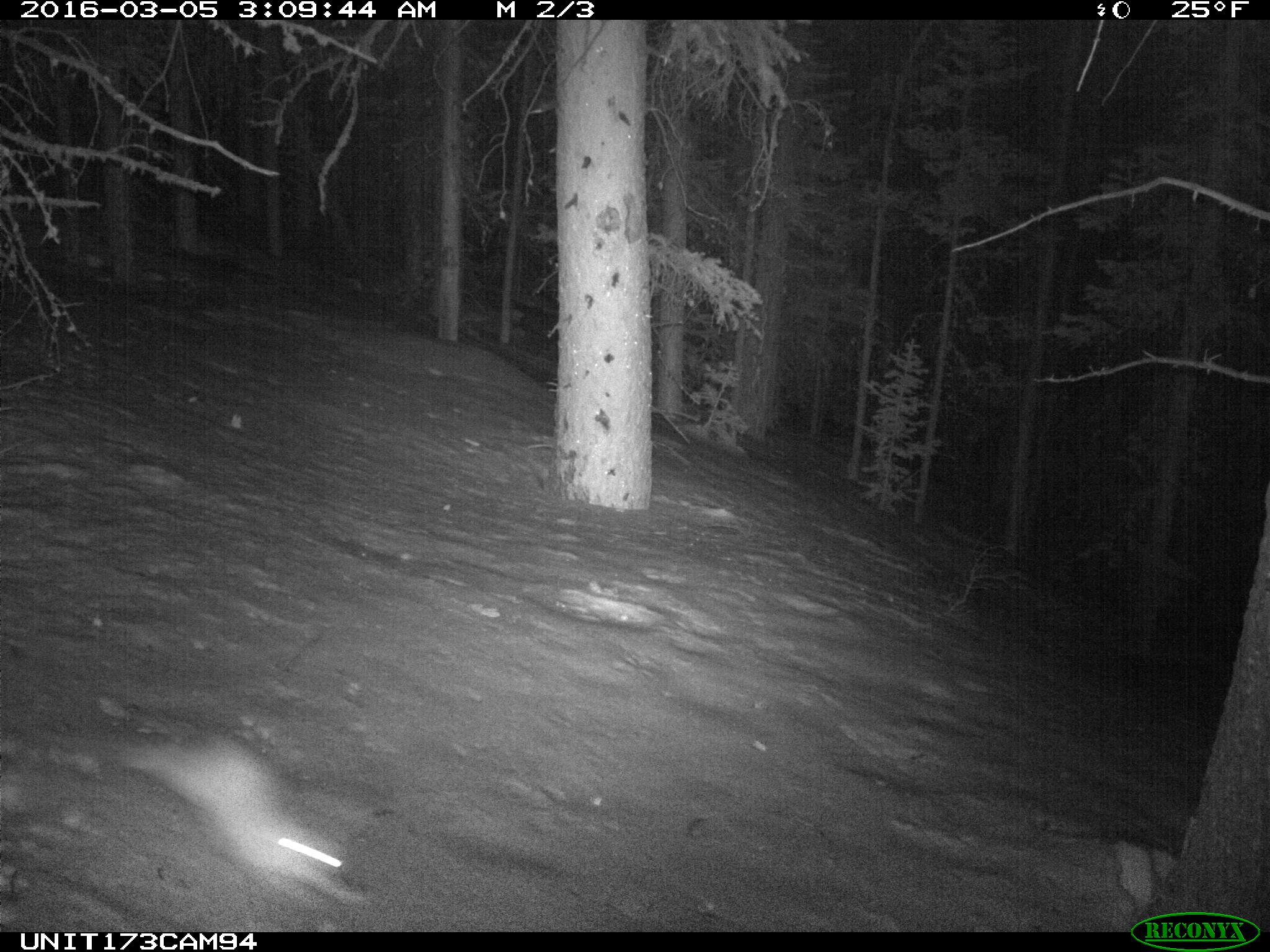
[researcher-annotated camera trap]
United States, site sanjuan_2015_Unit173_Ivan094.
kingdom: Animalia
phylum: Chordata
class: Mammalia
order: Lagomorpha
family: Leporidae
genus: Lepus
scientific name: Lepus americanus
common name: snowshoe hare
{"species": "Lepus americanus (snowshoe hare)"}